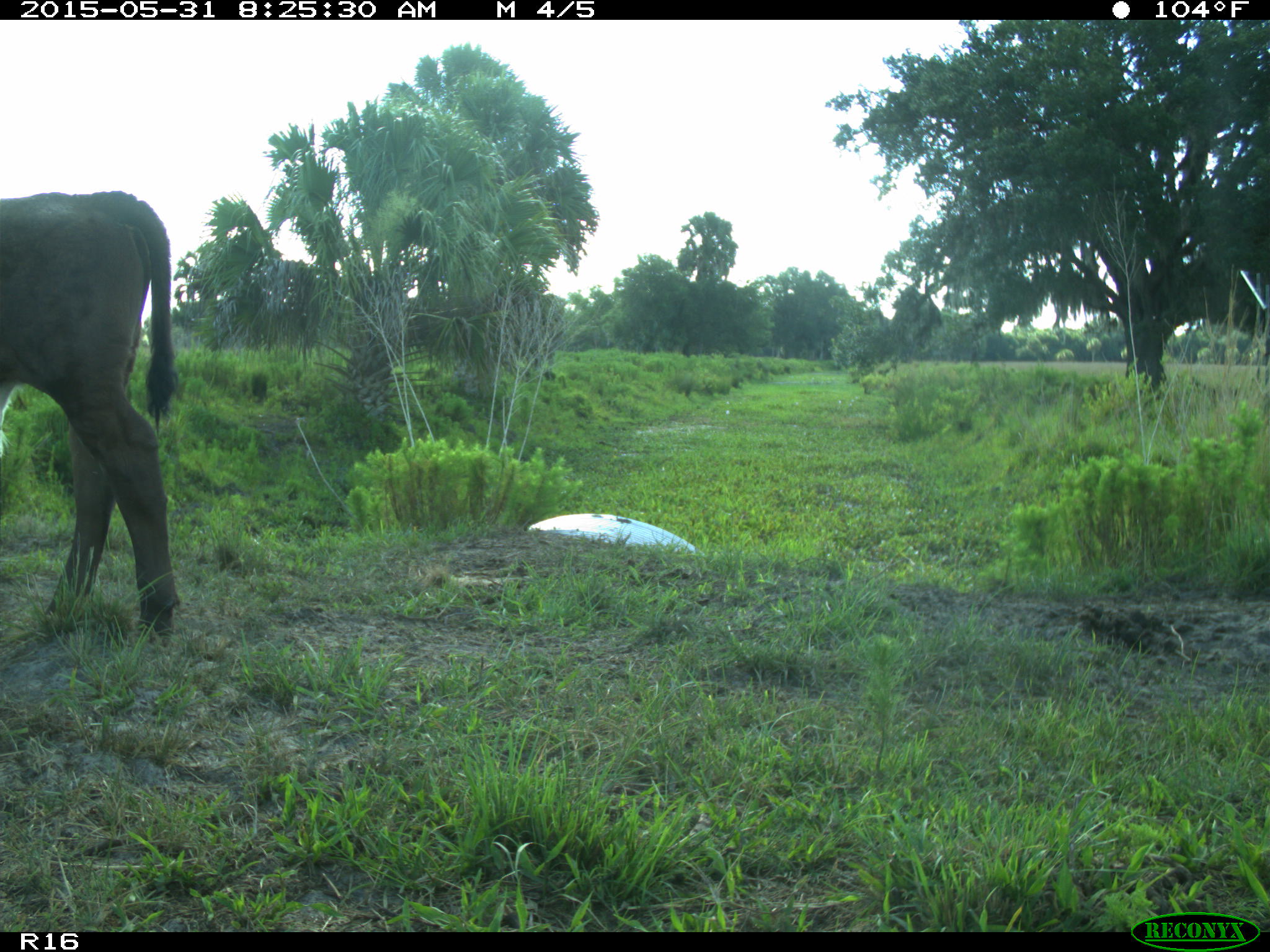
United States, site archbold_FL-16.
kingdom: Animalia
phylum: Chordata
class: Mammalia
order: Artiodactyla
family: Bovidae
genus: Bos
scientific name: Bos taurus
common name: domestic cow